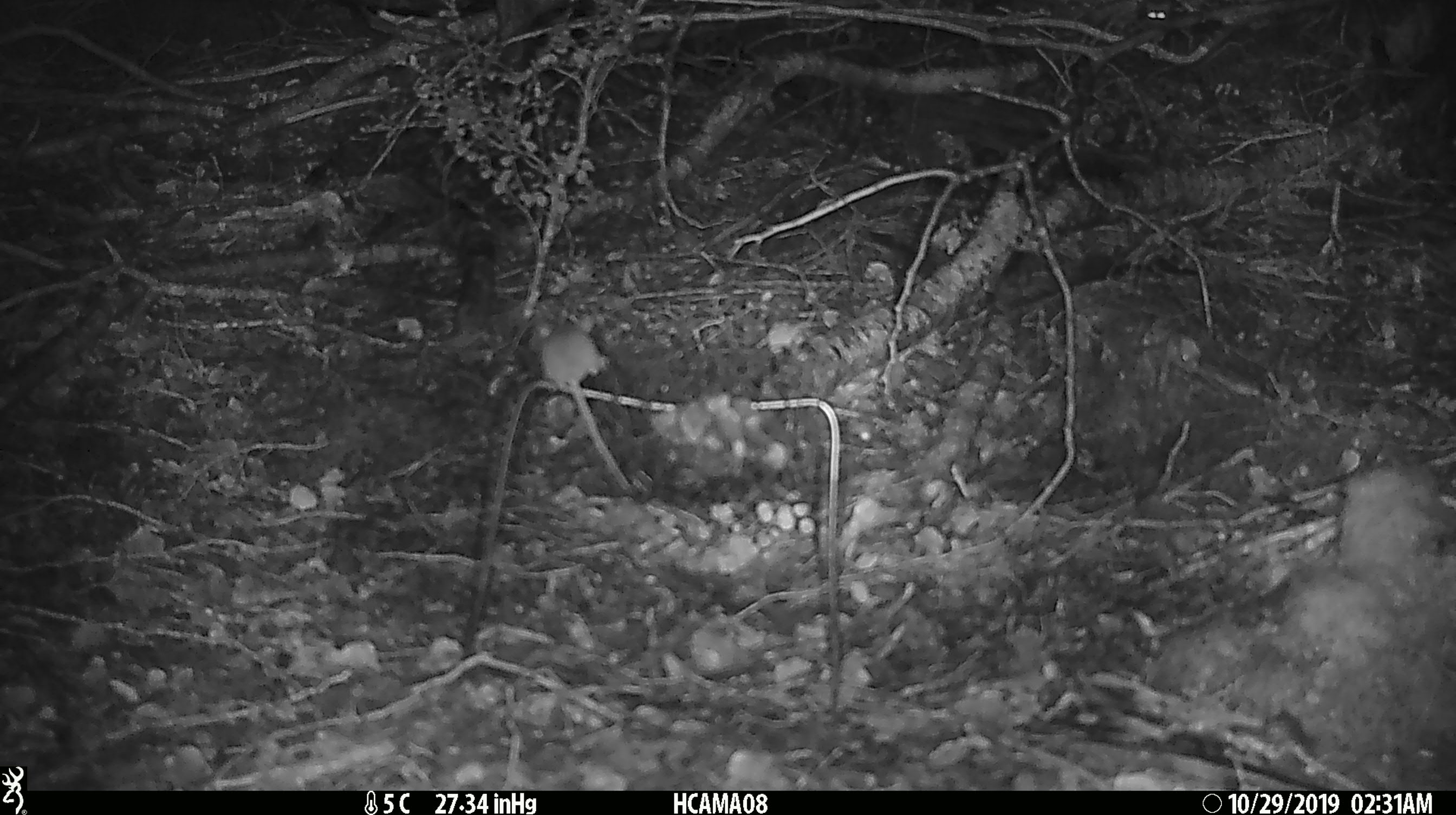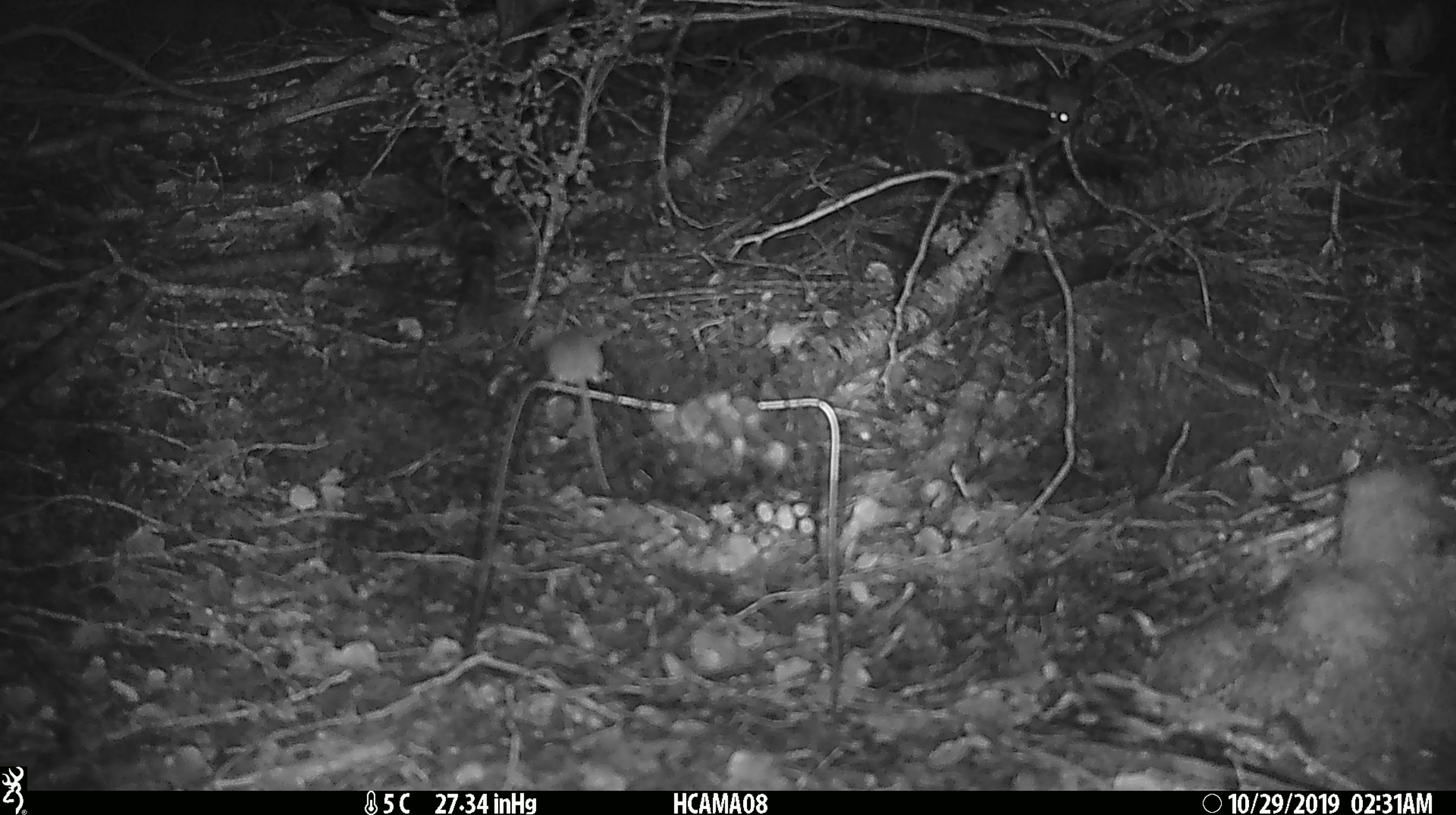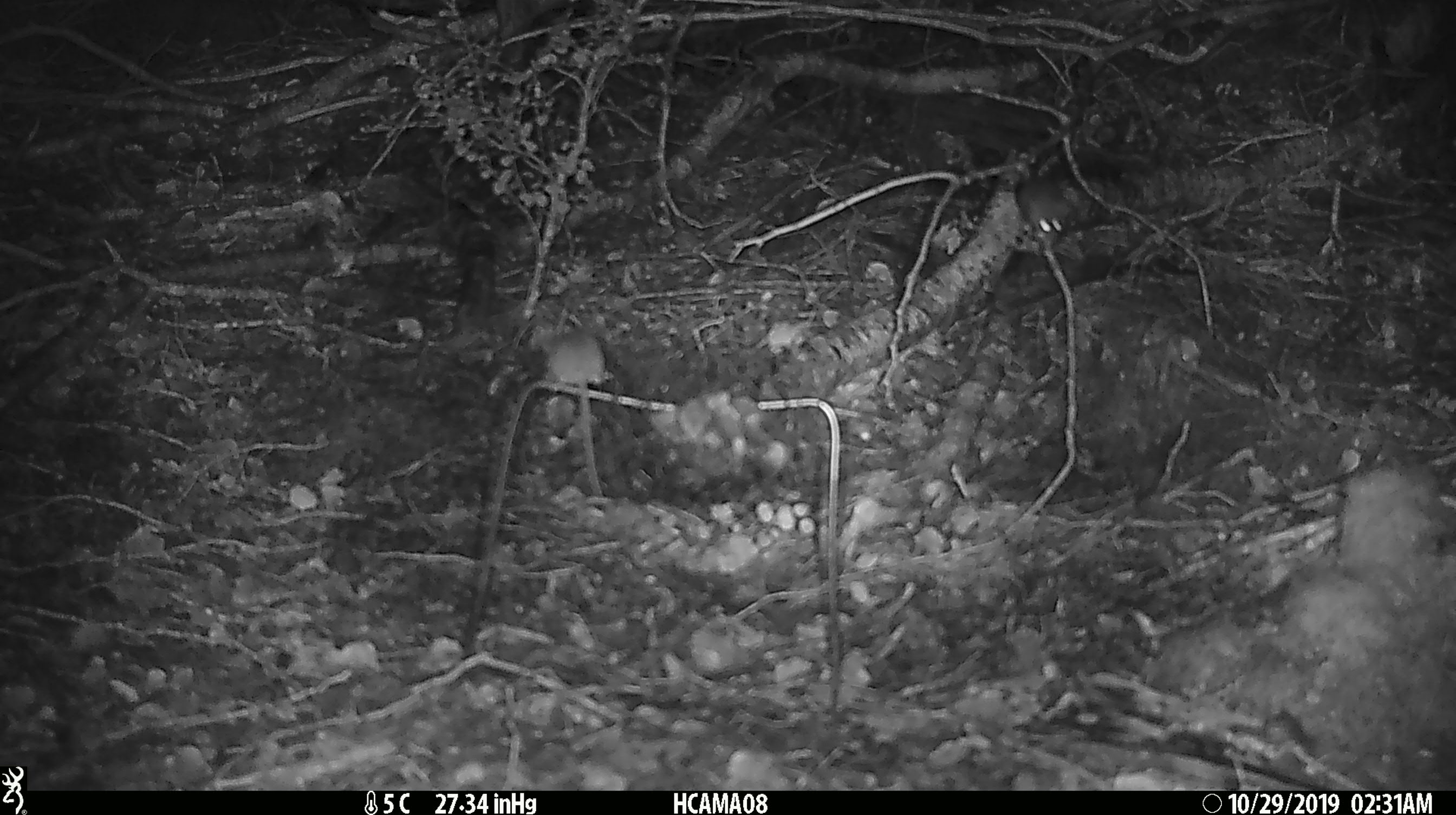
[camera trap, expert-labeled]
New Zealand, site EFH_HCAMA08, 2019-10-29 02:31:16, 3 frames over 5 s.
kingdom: Animalia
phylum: Chordata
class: Mammalia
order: Rodentia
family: Muridae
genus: Mus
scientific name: Mus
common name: mouse